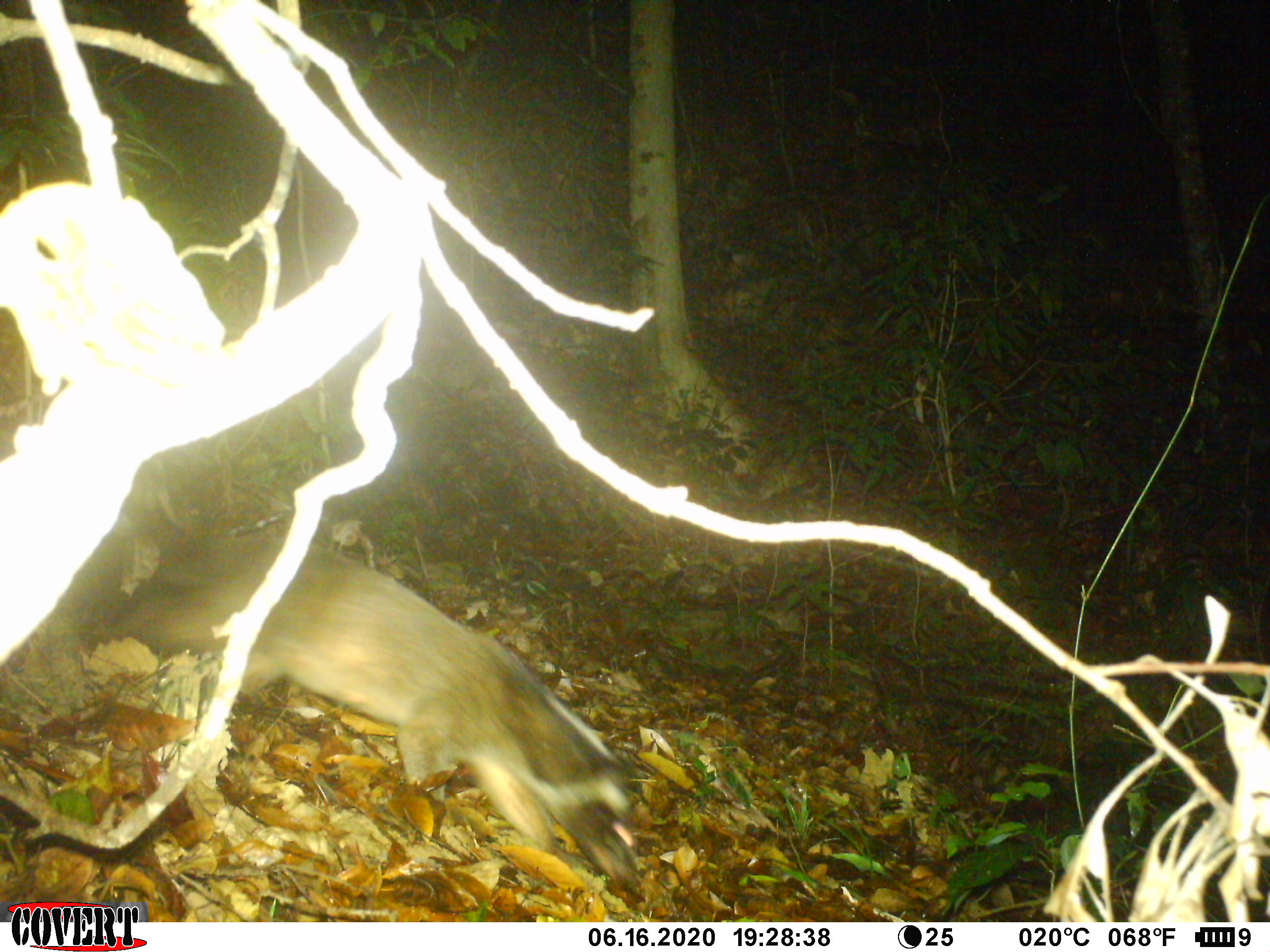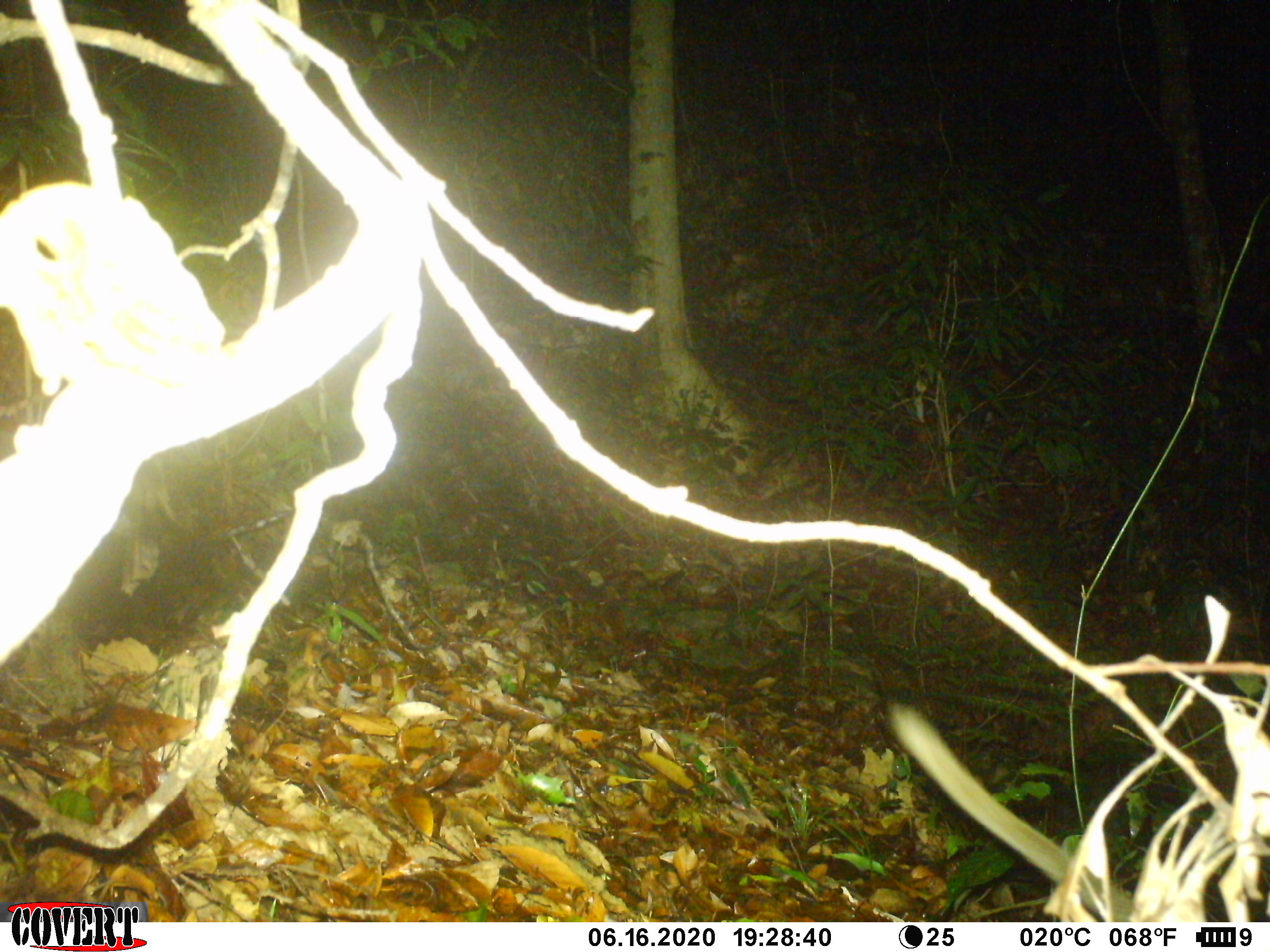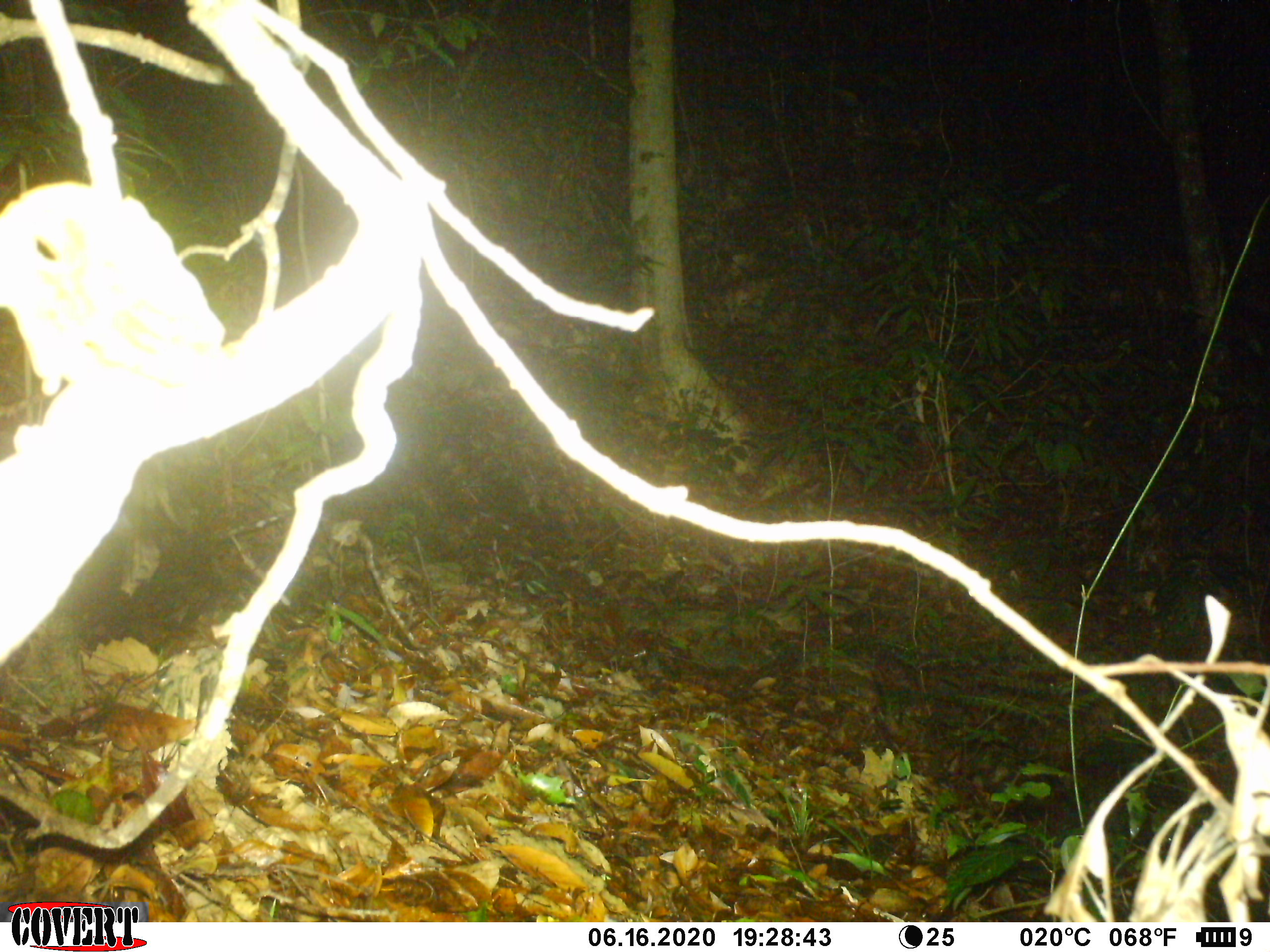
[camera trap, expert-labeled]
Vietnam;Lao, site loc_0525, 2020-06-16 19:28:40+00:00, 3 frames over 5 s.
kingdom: Animalia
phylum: Chordata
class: Mammalia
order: Carnivora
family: Viverridae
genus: Paguma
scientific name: Paguma larvata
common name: masked palm civet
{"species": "masked palm civet (Paguma larvata)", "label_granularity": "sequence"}